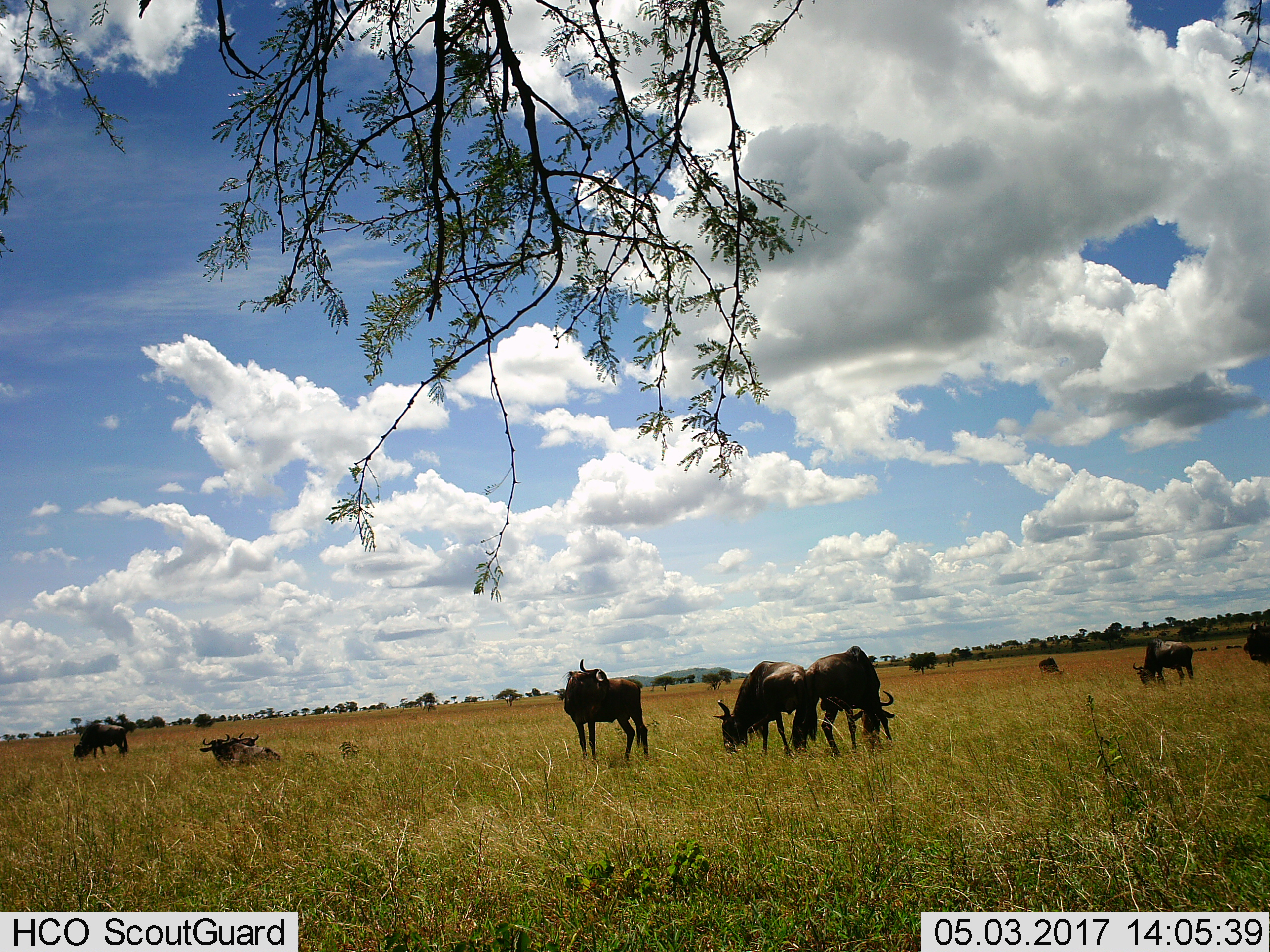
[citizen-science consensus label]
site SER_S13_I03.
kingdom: Animalia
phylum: Chordata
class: Mammalia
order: Artiodactyla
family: Bovidae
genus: Connochaetes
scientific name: Connochaetes taurinus taurinus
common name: blue wildebeest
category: wildebeestblue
Wildebeestblue (blue wildebeest) (Connochaetes taurinus taurinus), count 9. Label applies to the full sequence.